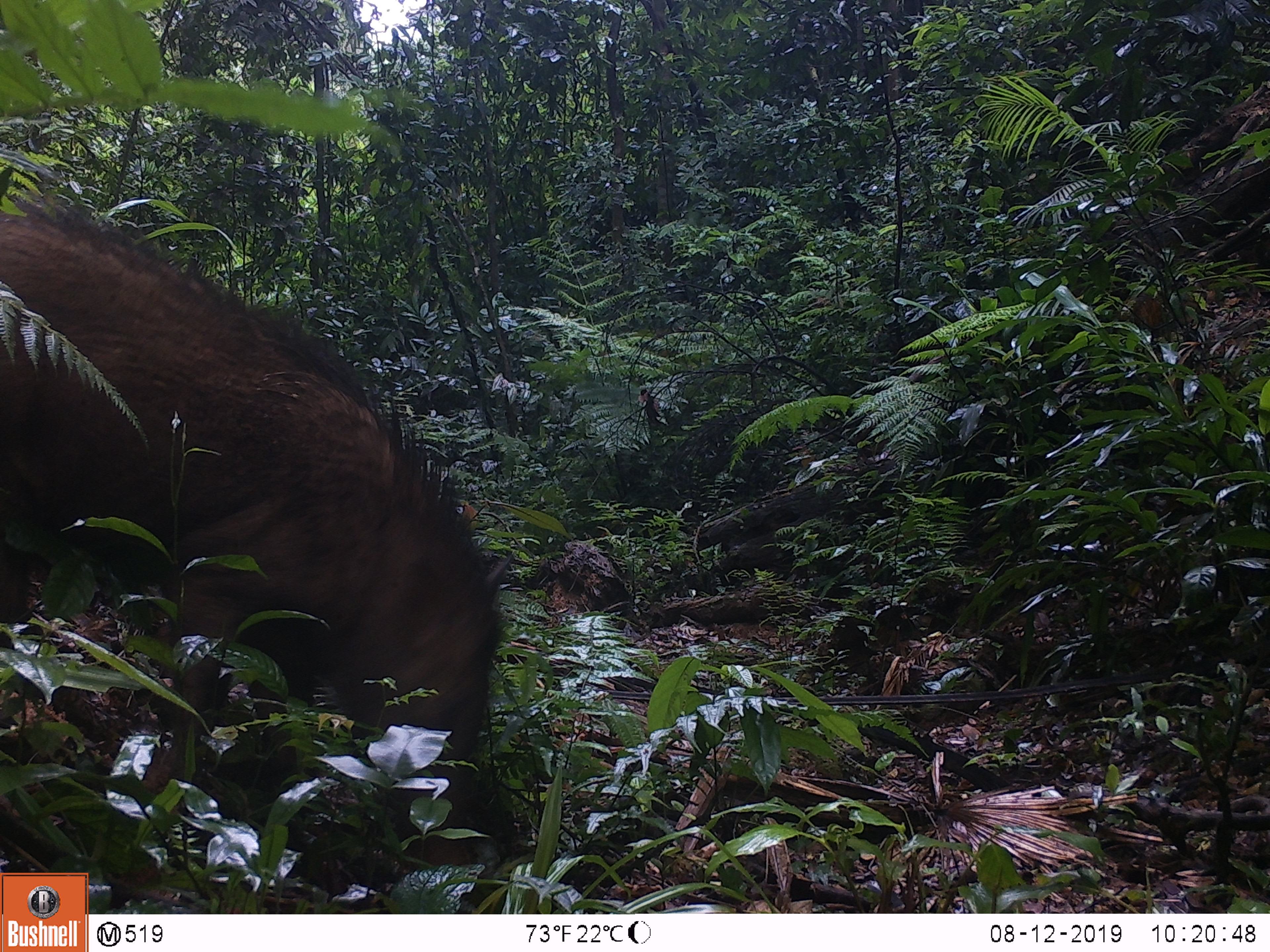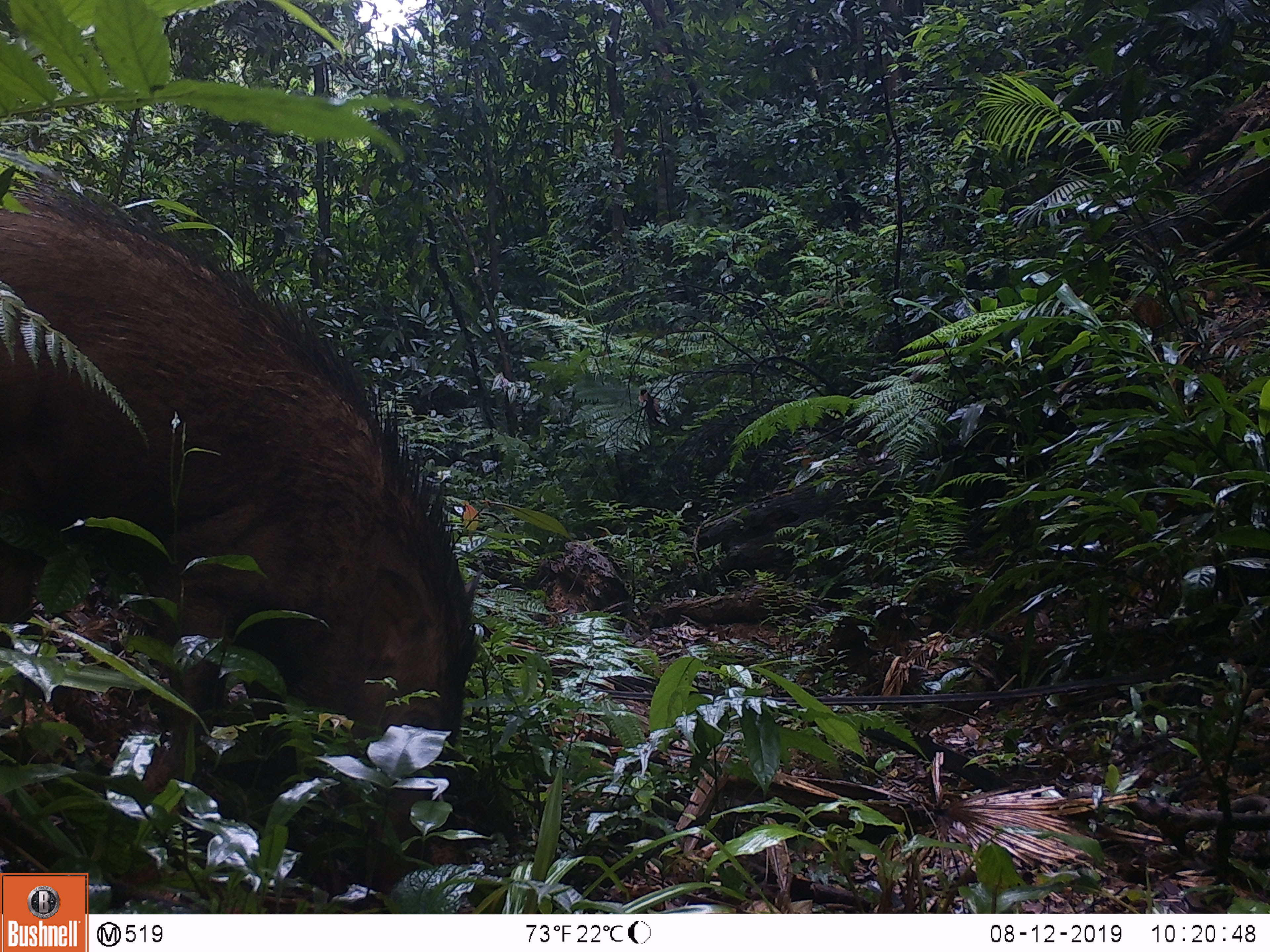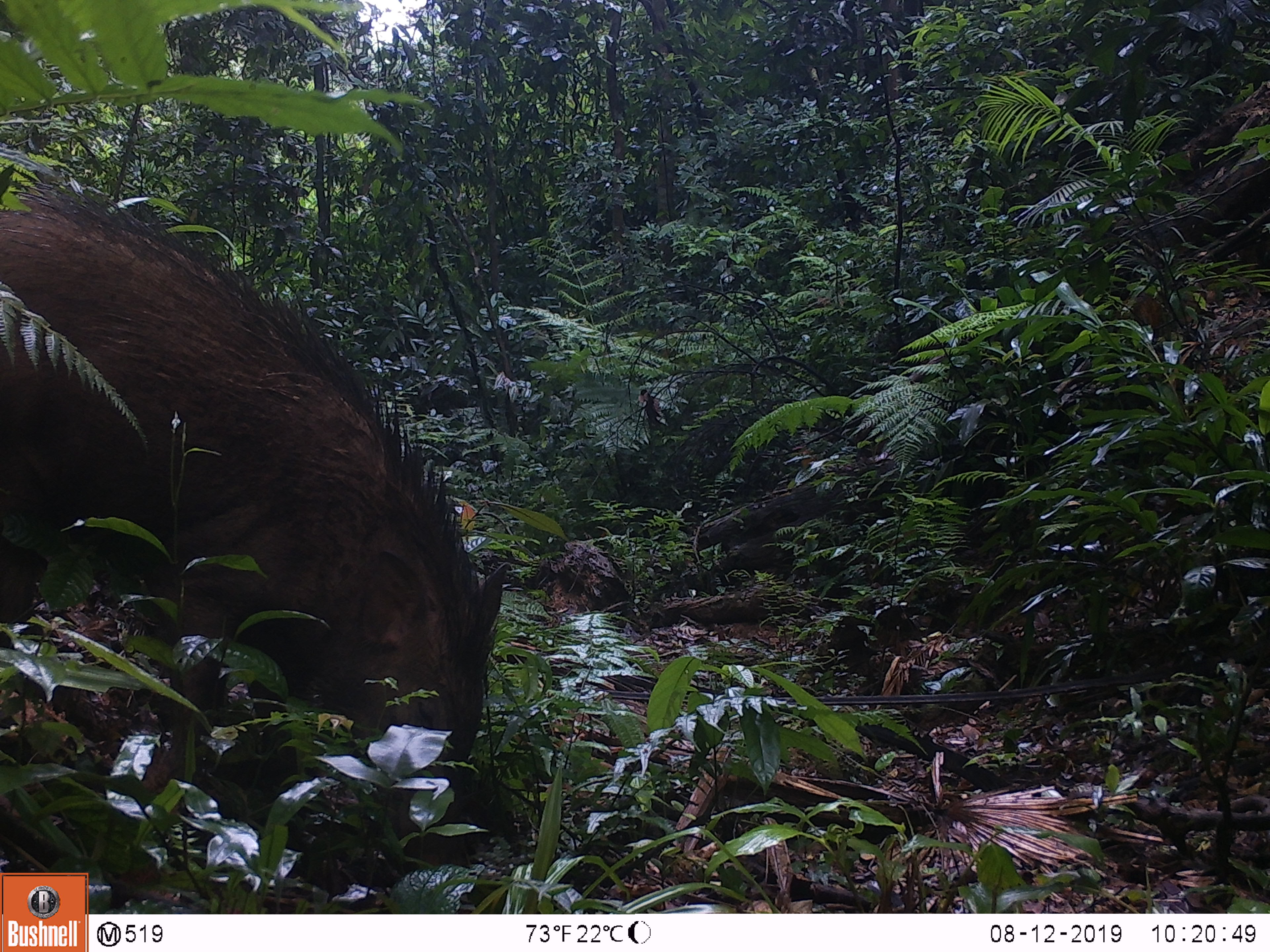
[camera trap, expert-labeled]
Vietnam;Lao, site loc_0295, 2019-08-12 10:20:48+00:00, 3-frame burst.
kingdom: Animalia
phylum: Chordata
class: Mammalia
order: Artiodactyla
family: Suidae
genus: Sus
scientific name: Sus scrofa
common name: eurasian wild pig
Eurasian wild pig (Sus scrofa). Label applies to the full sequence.